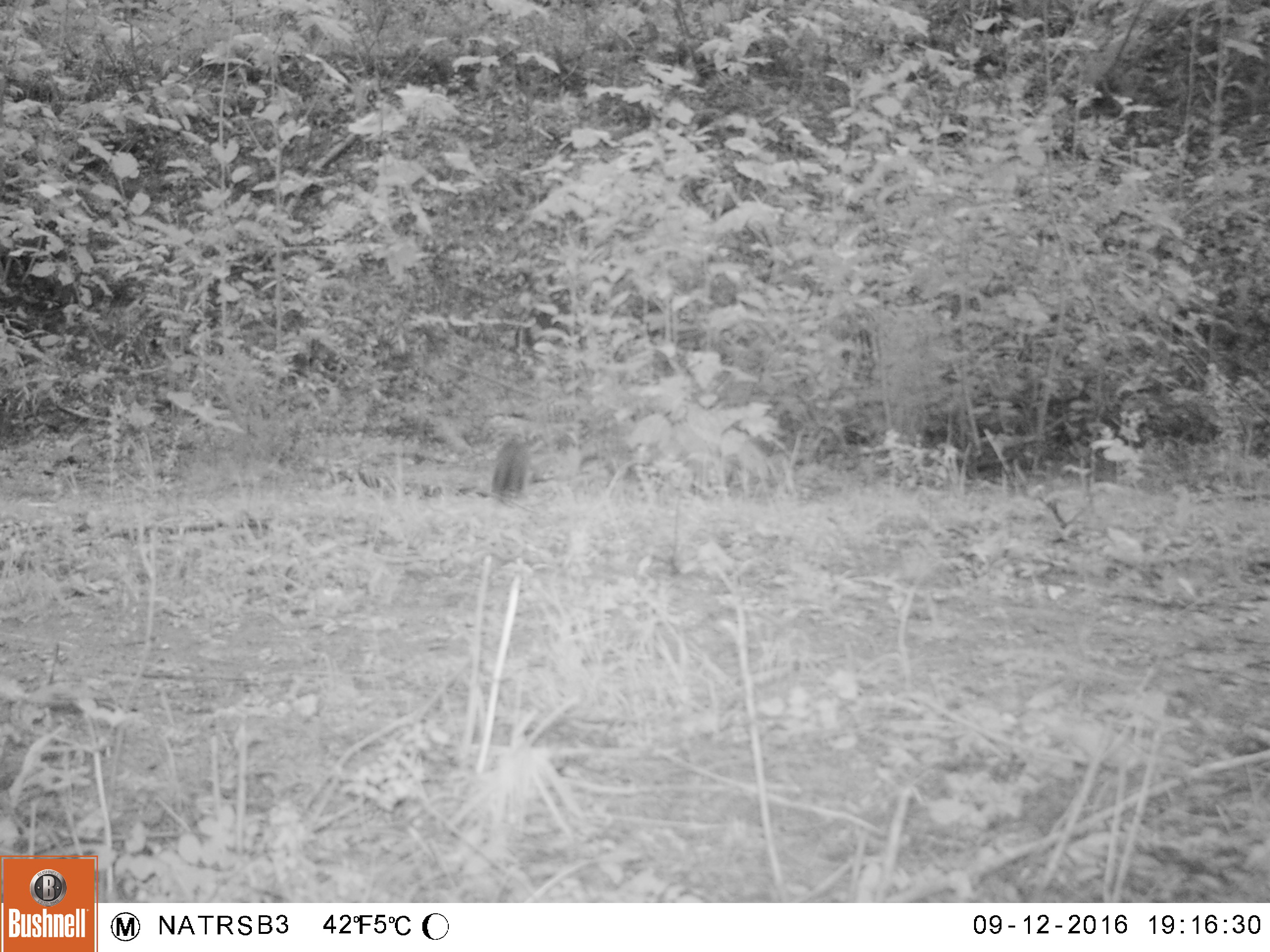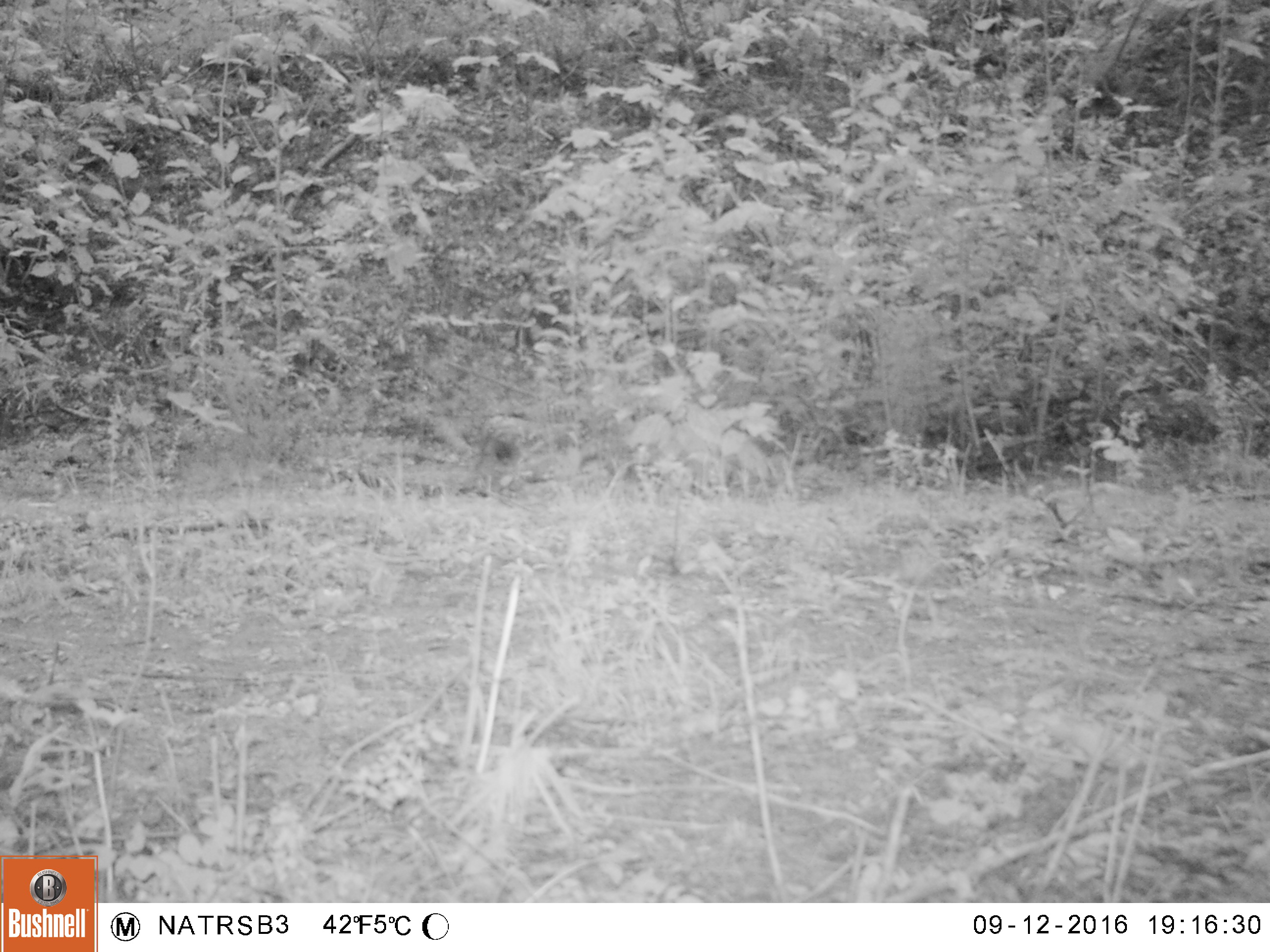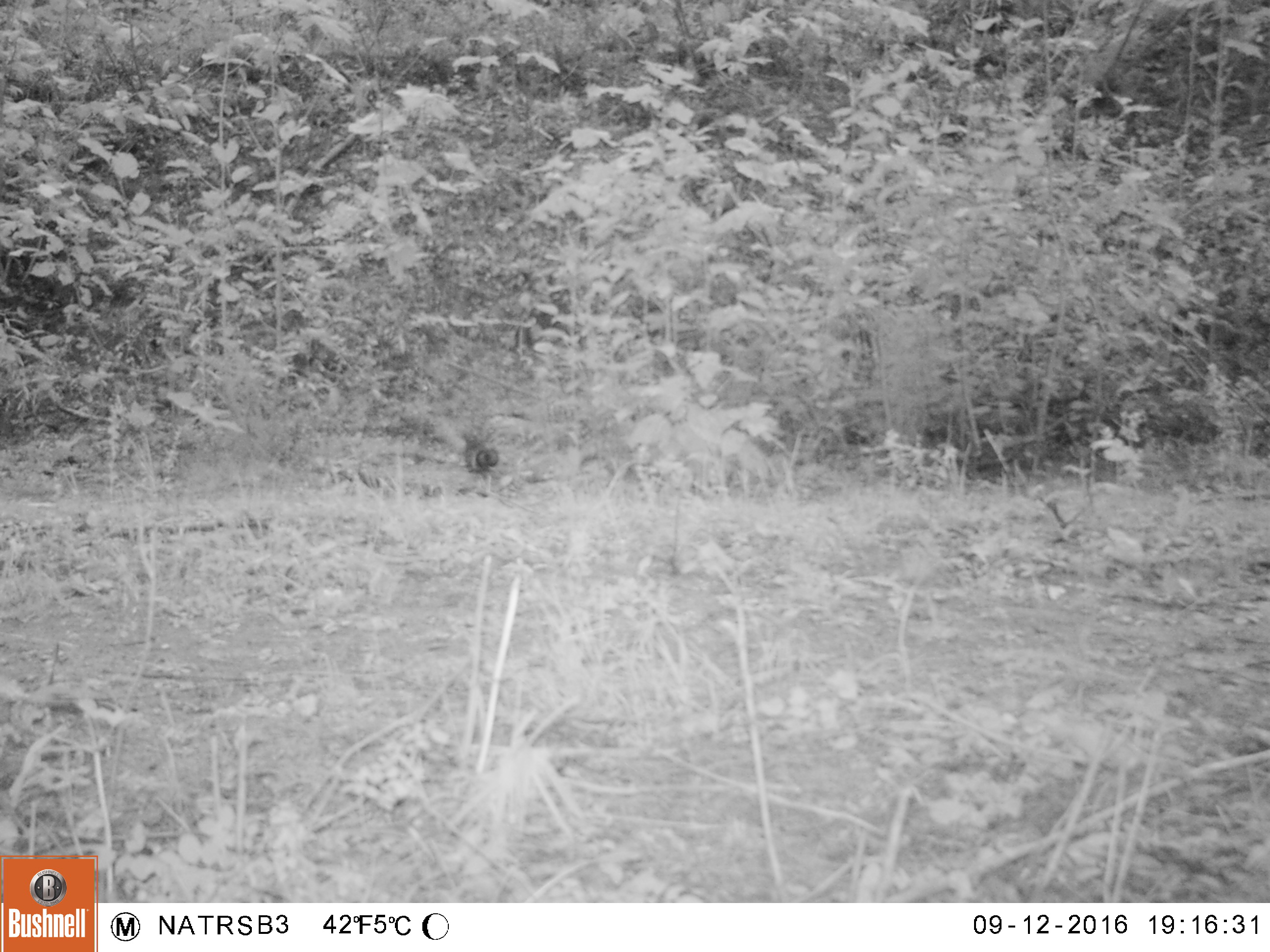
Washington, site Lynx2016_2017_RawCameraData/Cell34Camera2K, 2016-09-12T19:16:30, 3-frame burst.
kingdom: Animalia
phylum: Chordata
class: Mammalia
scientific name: Mammalia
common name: small mammal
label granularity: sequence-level